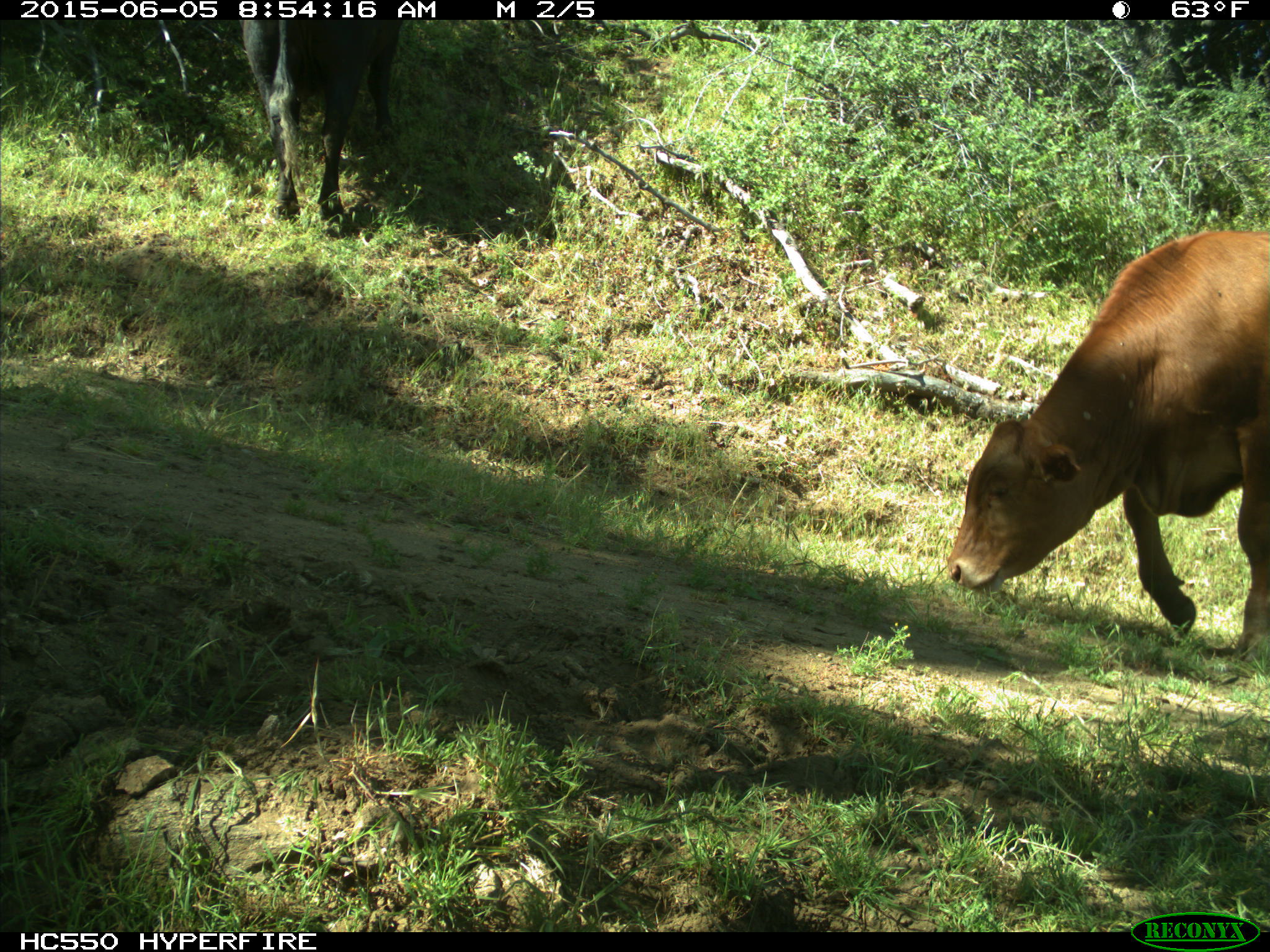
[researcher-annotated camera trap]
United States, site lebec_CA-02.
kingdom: Animalia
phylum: Chordata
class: Mammalia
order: Artiodactyla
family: Bovidae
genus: Bos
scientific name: Bos taurus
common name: domestic cow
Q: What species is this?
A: Bos taurus (domestic cow).